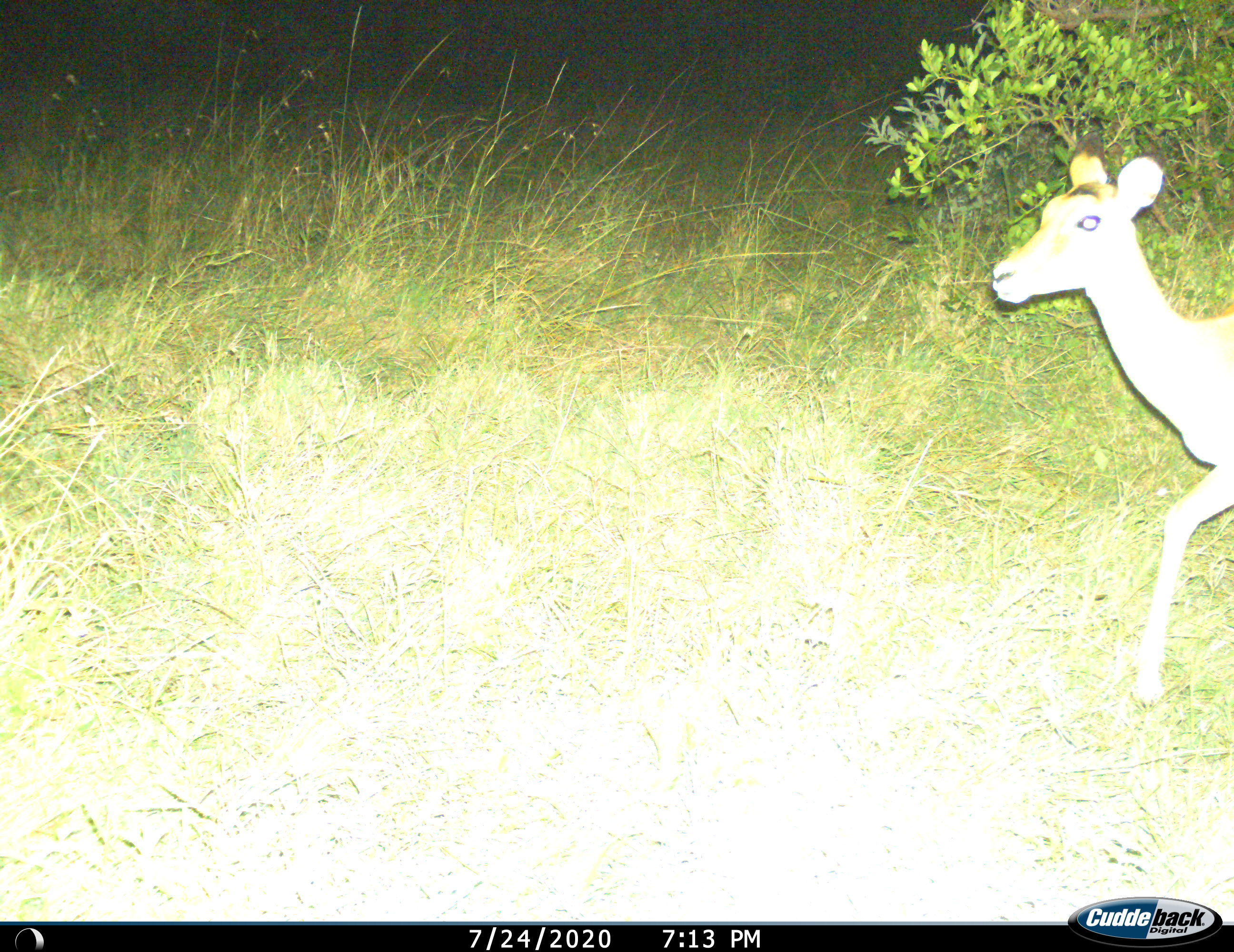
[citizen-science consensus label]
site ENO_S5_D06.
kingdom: Animalia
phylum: Chordata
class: Mammalia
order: Artiodactyla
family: Bovidae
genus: Aepyceros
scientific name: Aepyceros melampus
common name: impala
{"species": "impala (Aepyceros melampus)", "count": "1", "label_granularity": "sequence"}